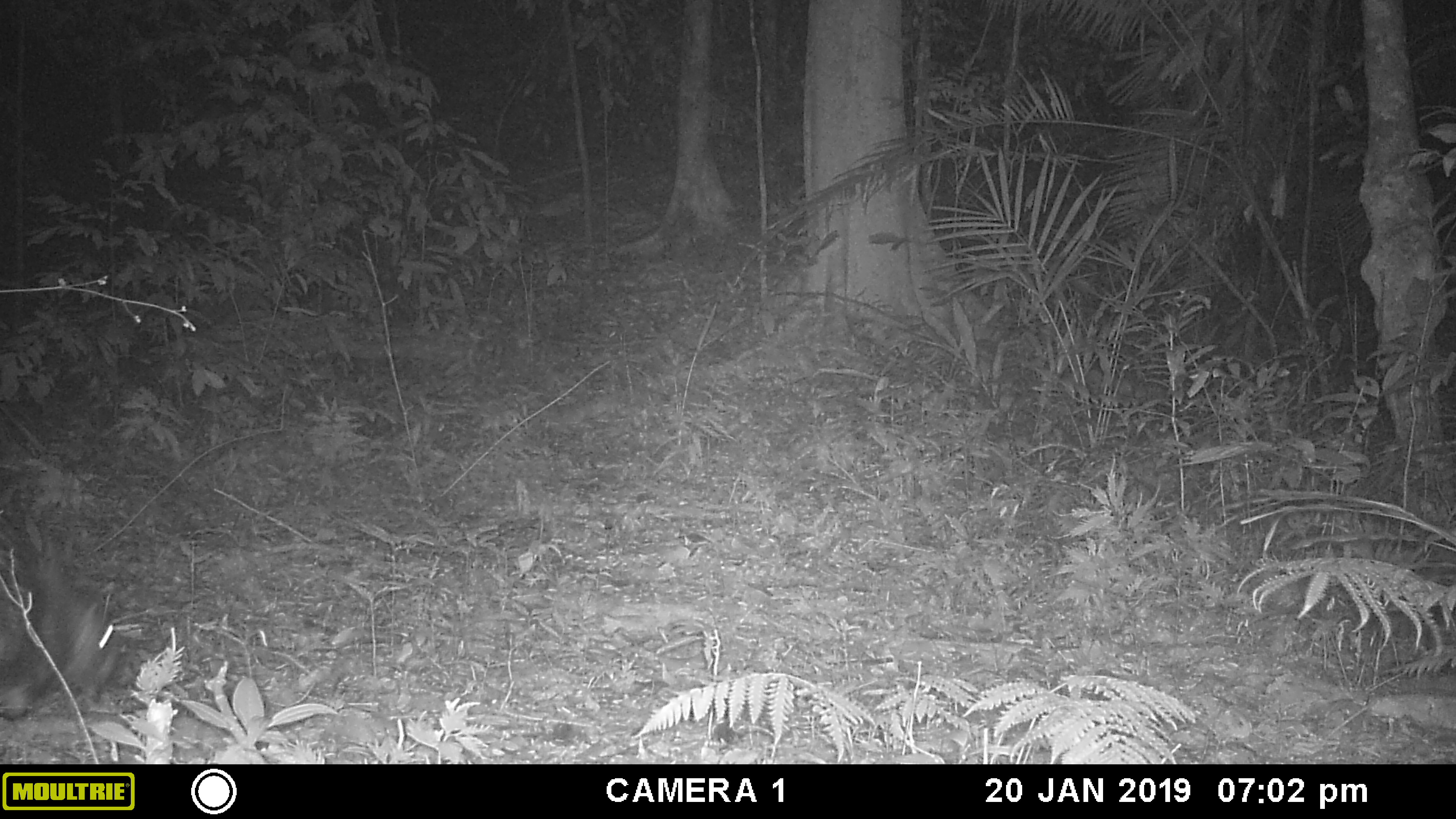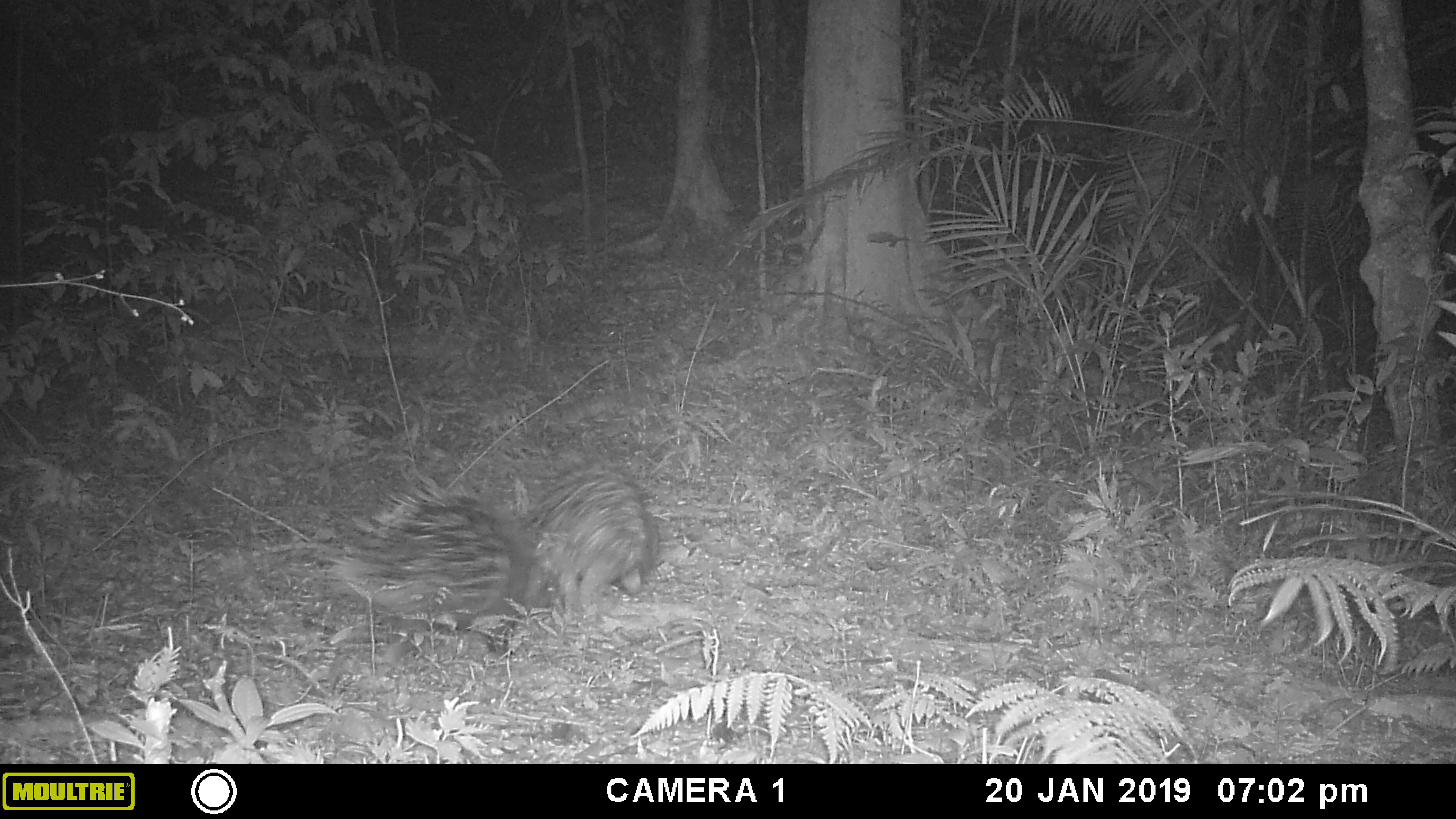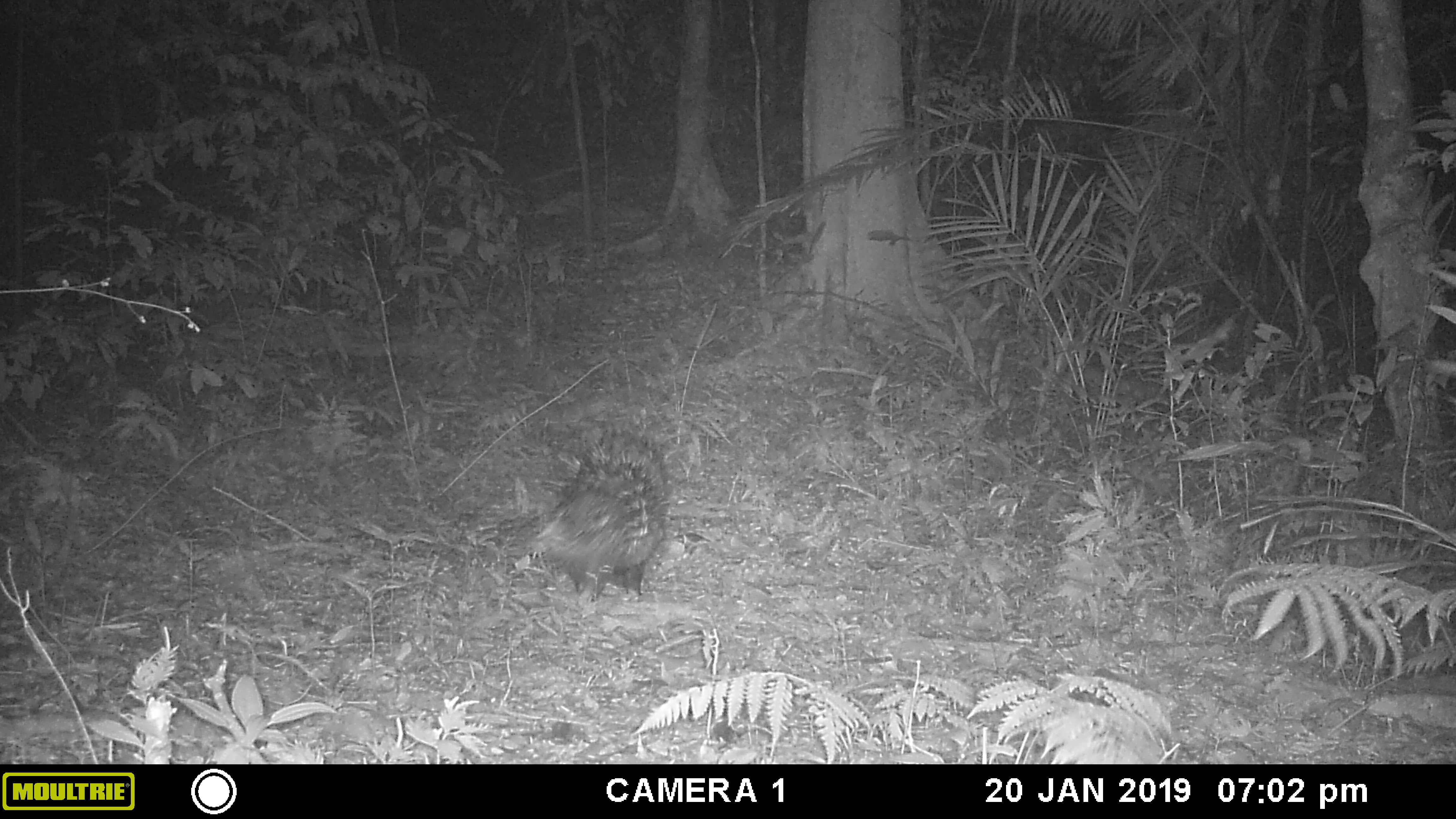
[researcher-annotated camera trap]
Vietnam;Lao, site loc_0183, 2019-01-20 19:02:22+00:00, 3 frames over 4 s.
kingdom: Animalia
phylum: Chordata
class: Mammalia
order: Rodentia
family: Hystricidae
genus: Hystrix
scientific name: Hystrix brachyura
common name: malayan porcupine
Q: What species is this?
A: Malayan porcupine (Hystrix brachyura).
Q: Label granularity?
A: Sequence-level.